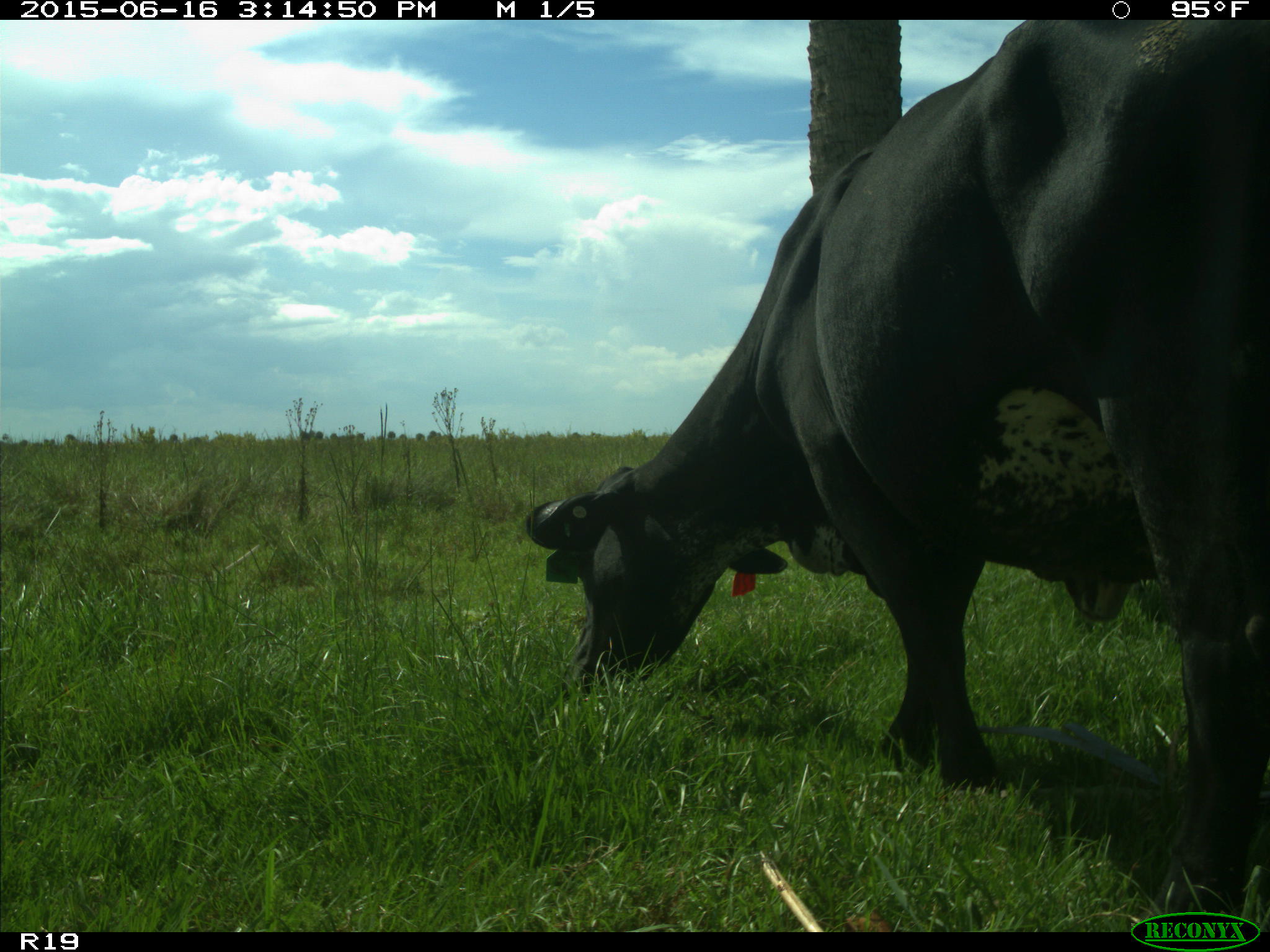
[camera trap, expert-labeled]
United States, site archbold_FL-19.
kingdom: Animalia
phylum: Chordata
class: Mammalia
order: Artiodactyla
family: Bovidae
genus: Bos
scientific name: Bos taurus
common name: domestic cow